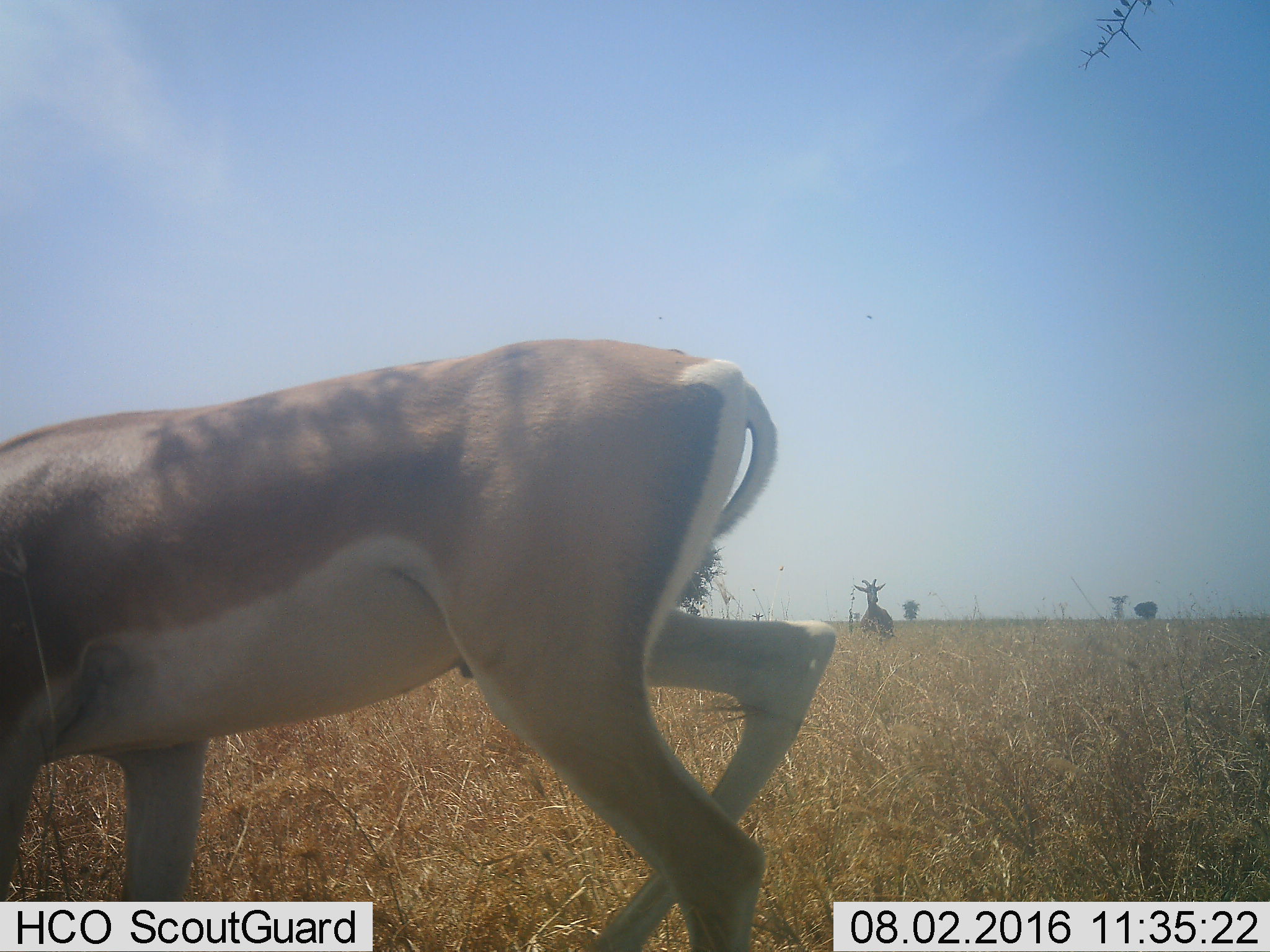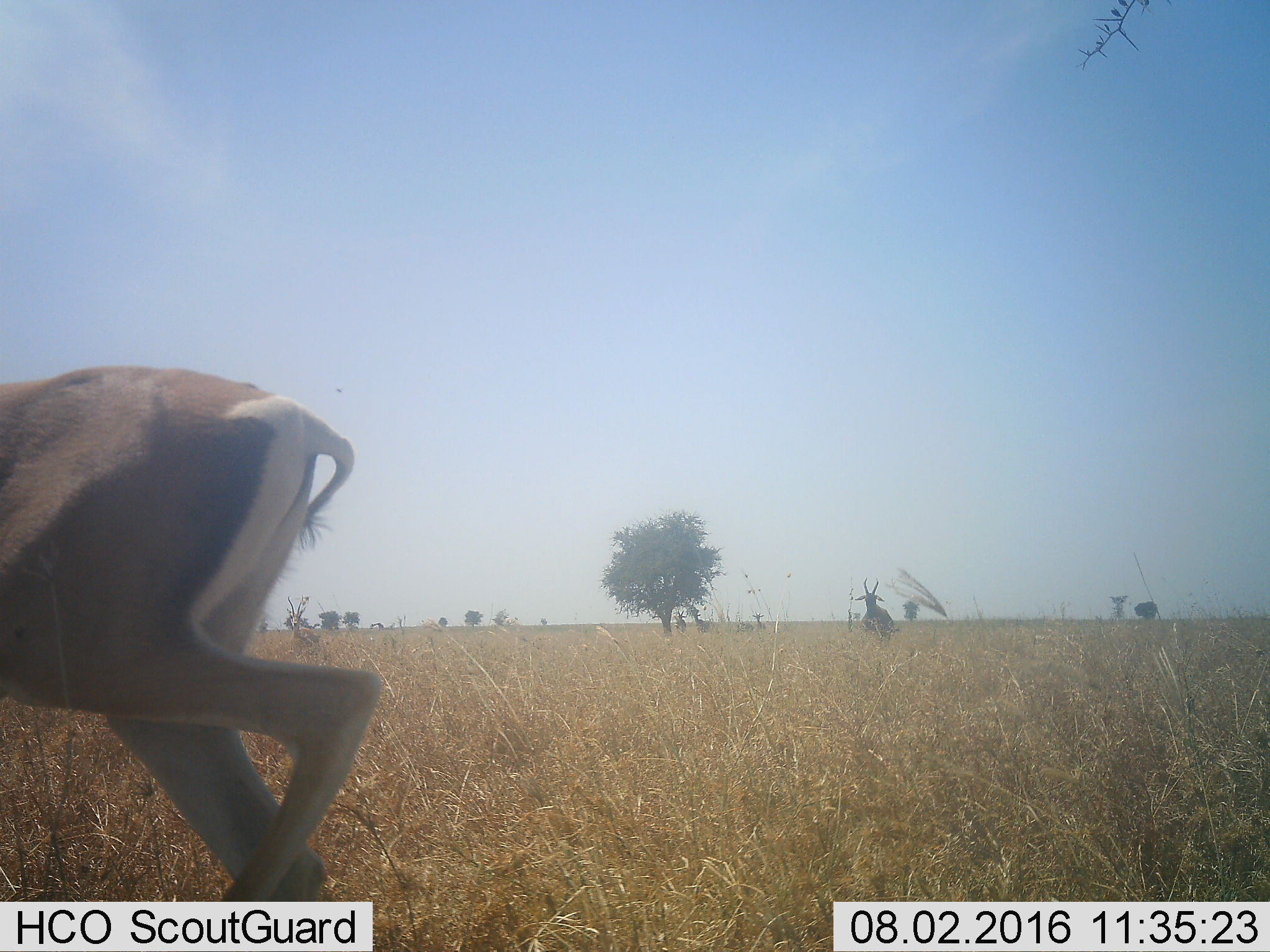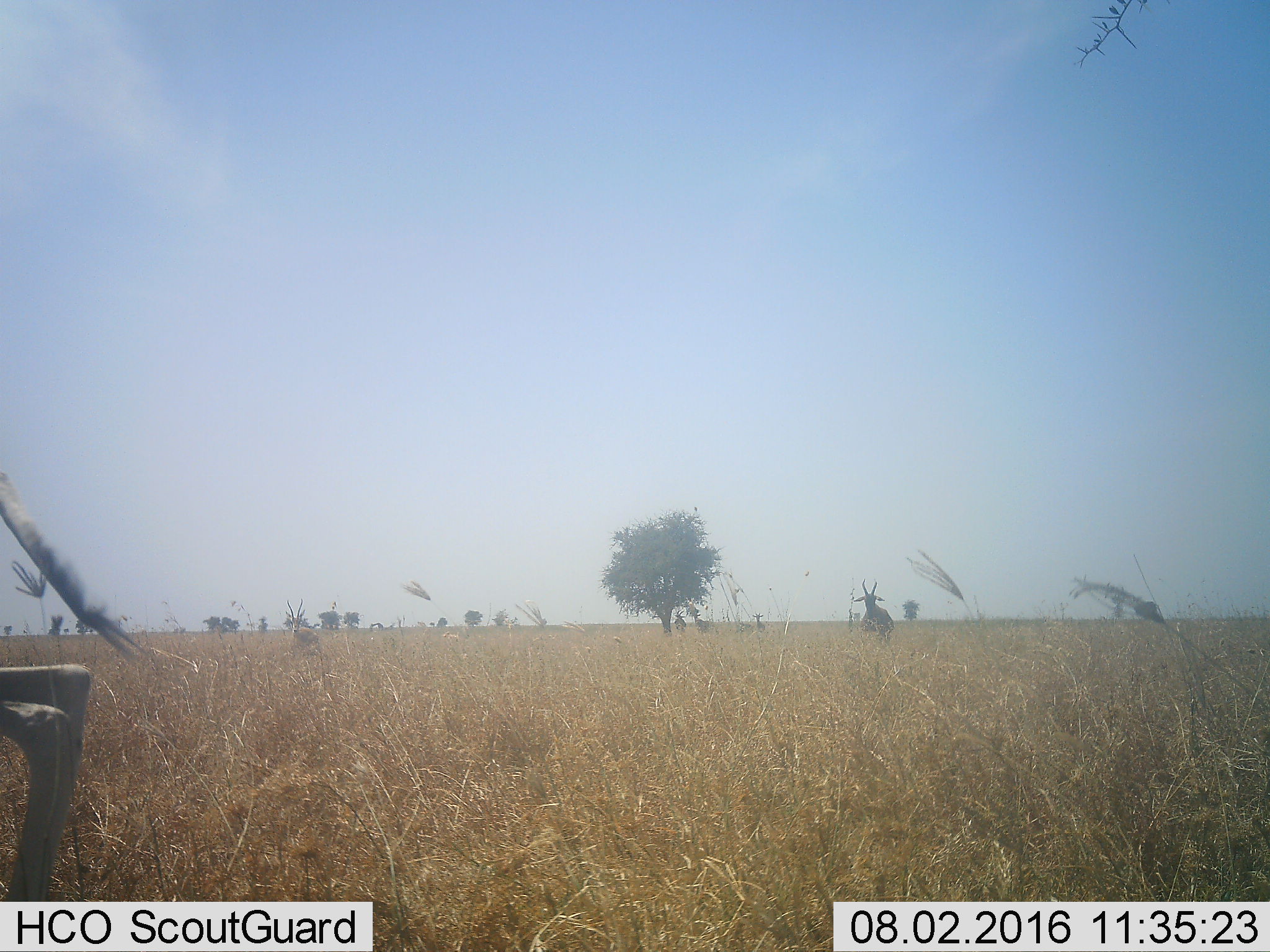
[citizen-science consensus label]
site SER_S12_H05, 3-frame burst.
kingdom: Animalia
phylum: Chordata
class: Mammalia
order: Artiodactyla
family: Bovidae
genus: Nanger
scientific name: Nanger granti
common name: grant's gazelle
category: gazellegrants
Gazellegrants (grant's gazelle) (Nanger granti), count 1. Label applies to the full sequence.